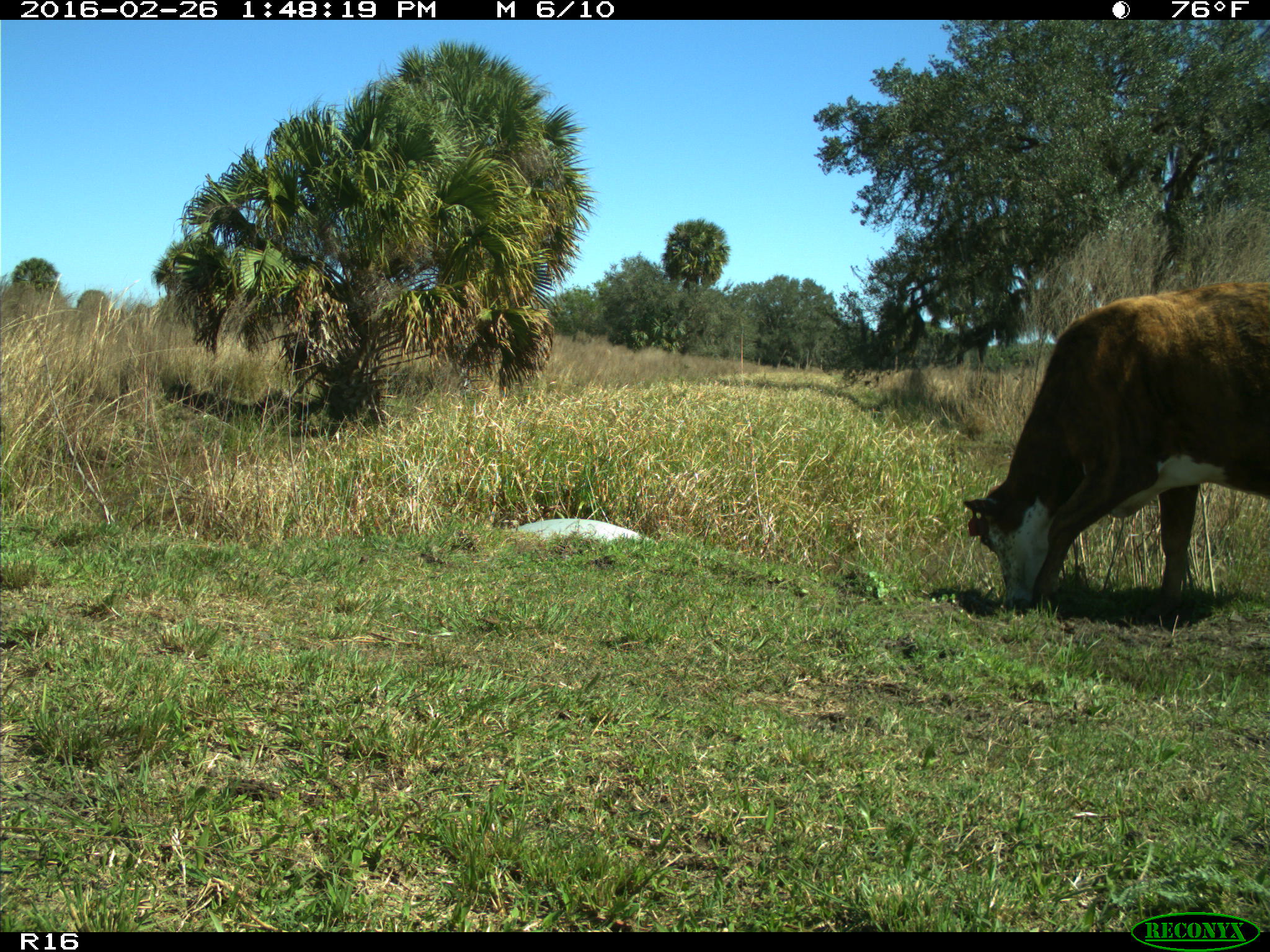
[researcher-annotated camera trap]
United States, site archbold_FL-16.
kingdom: Animalia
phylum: Chordata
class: Mammalia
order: Artiodactyla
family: Bovidae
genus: Bos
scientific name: Bos taurus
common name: domestic cow